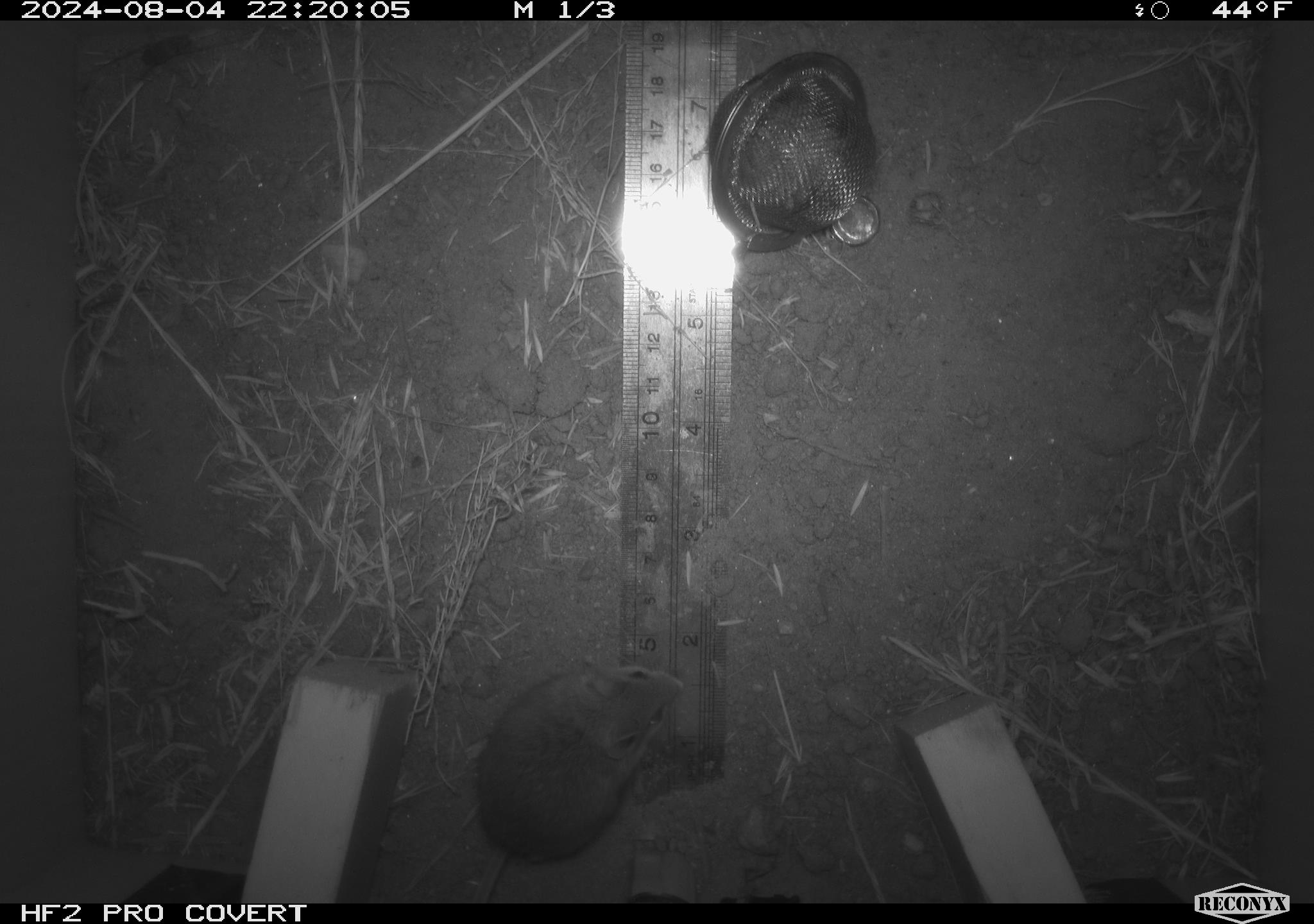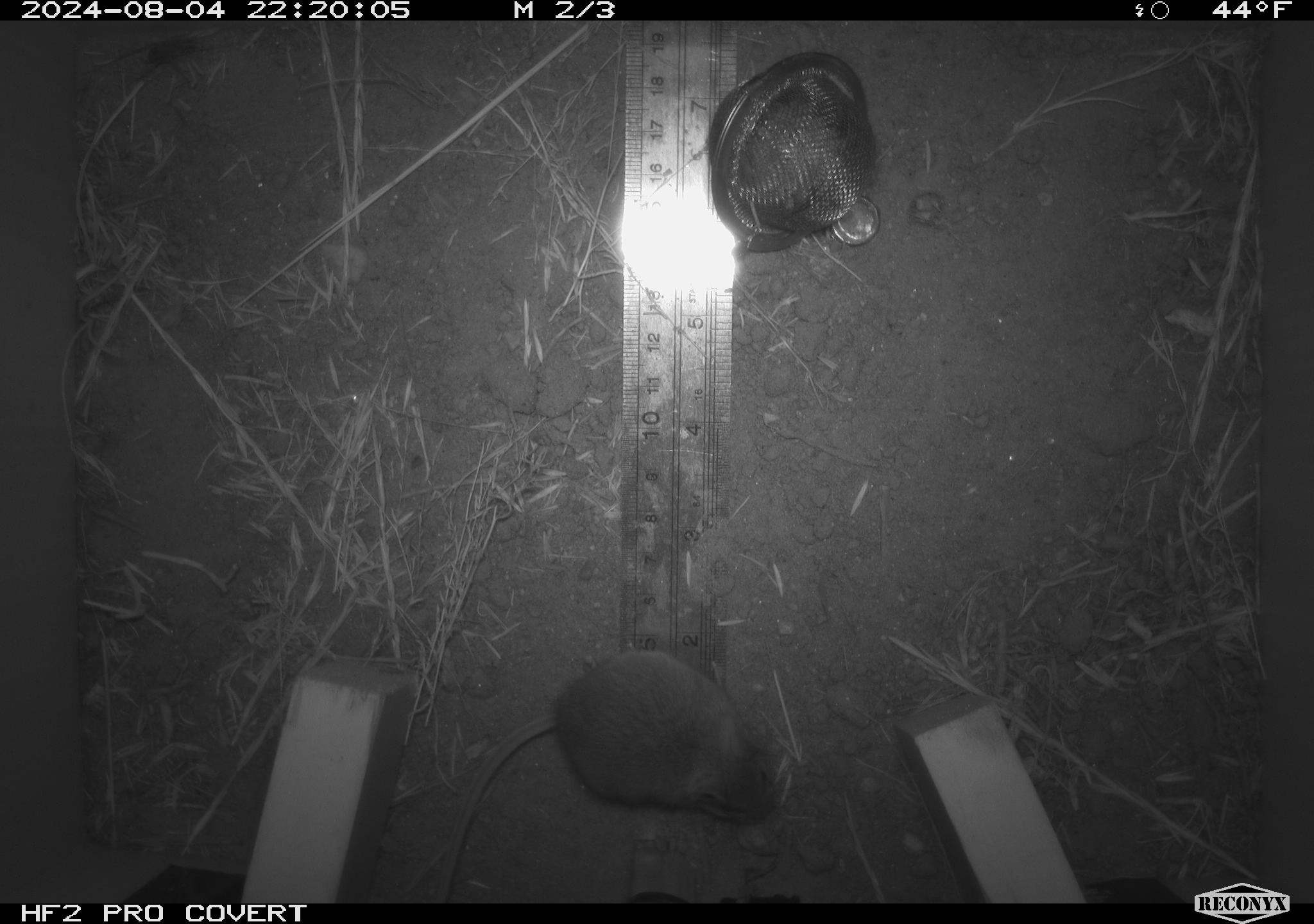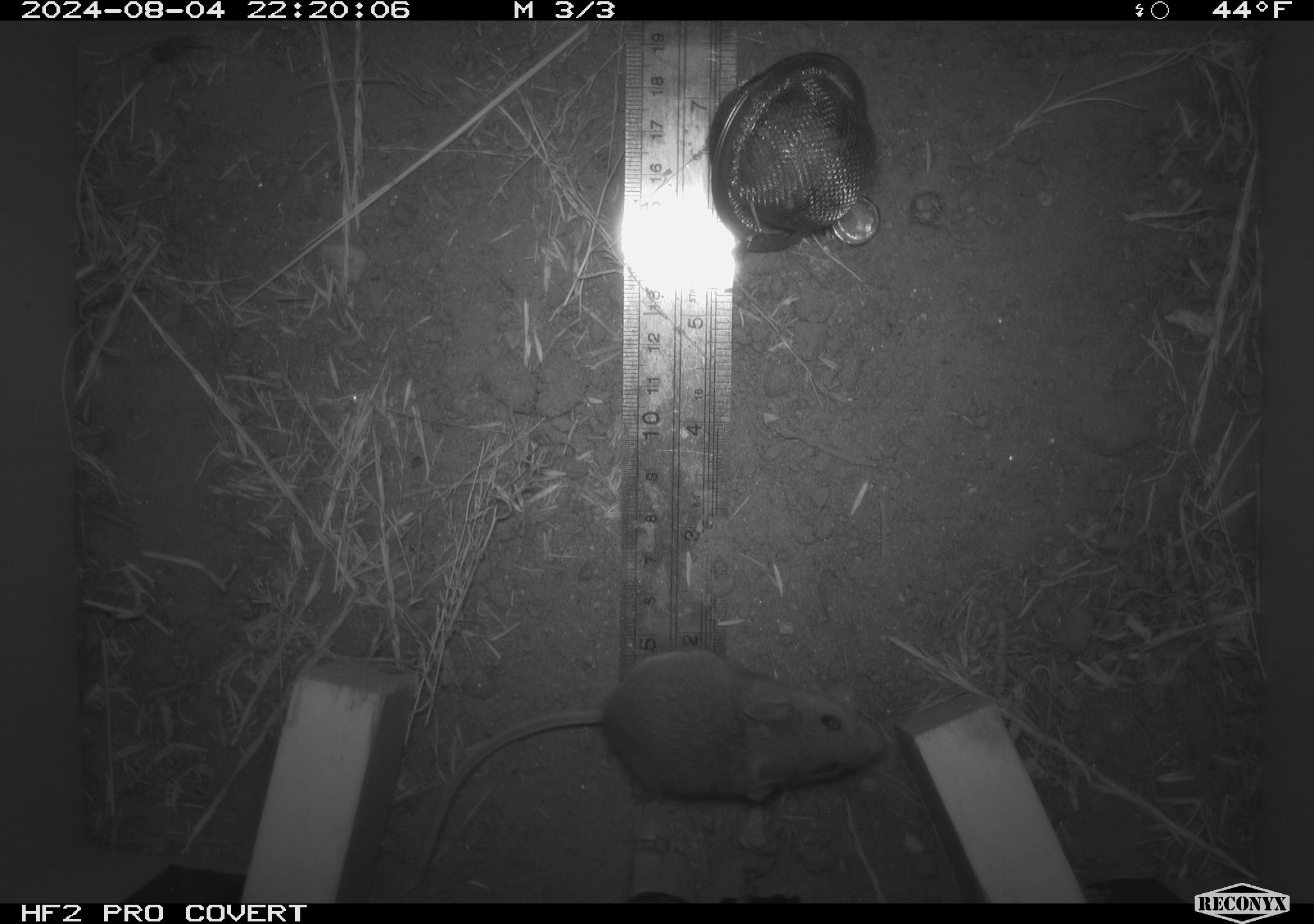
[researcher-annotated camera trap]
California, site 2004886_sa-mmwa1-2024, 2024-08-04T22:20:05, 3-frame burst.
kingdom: Animalia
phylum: Chordata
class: Mammalia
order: Rodentia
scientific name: Rodentia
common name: mouse species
Mouse species (Rodentia).